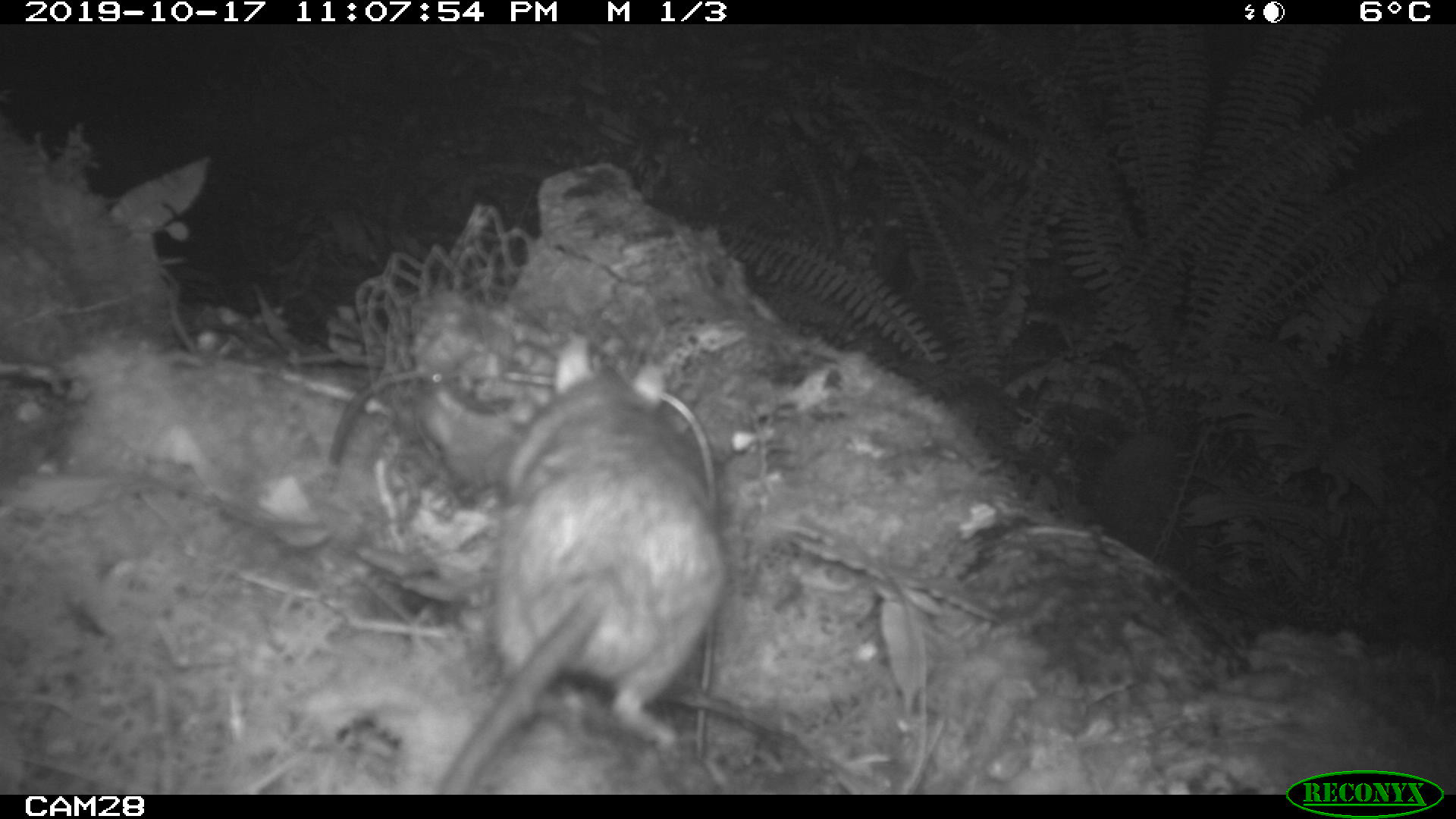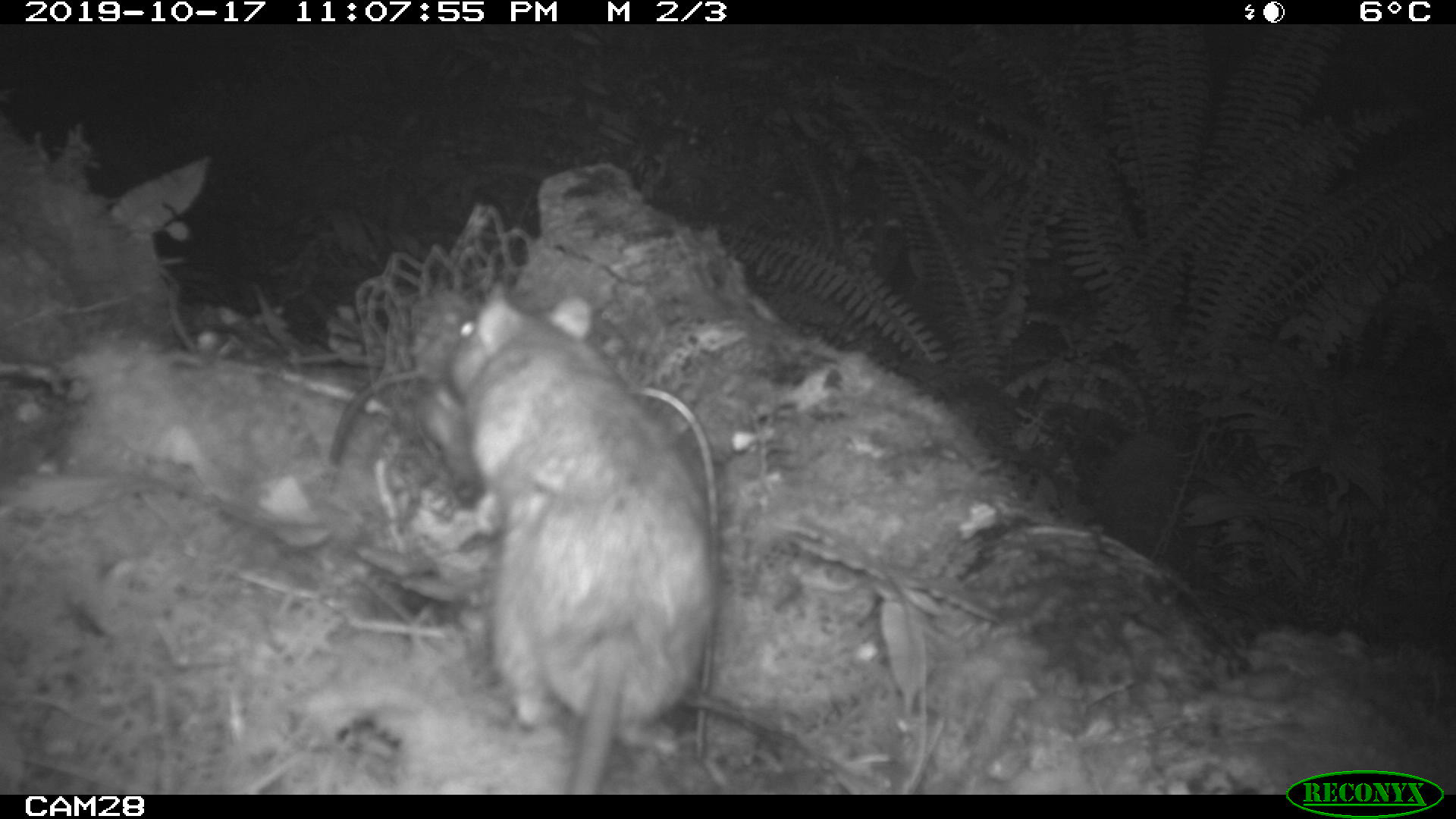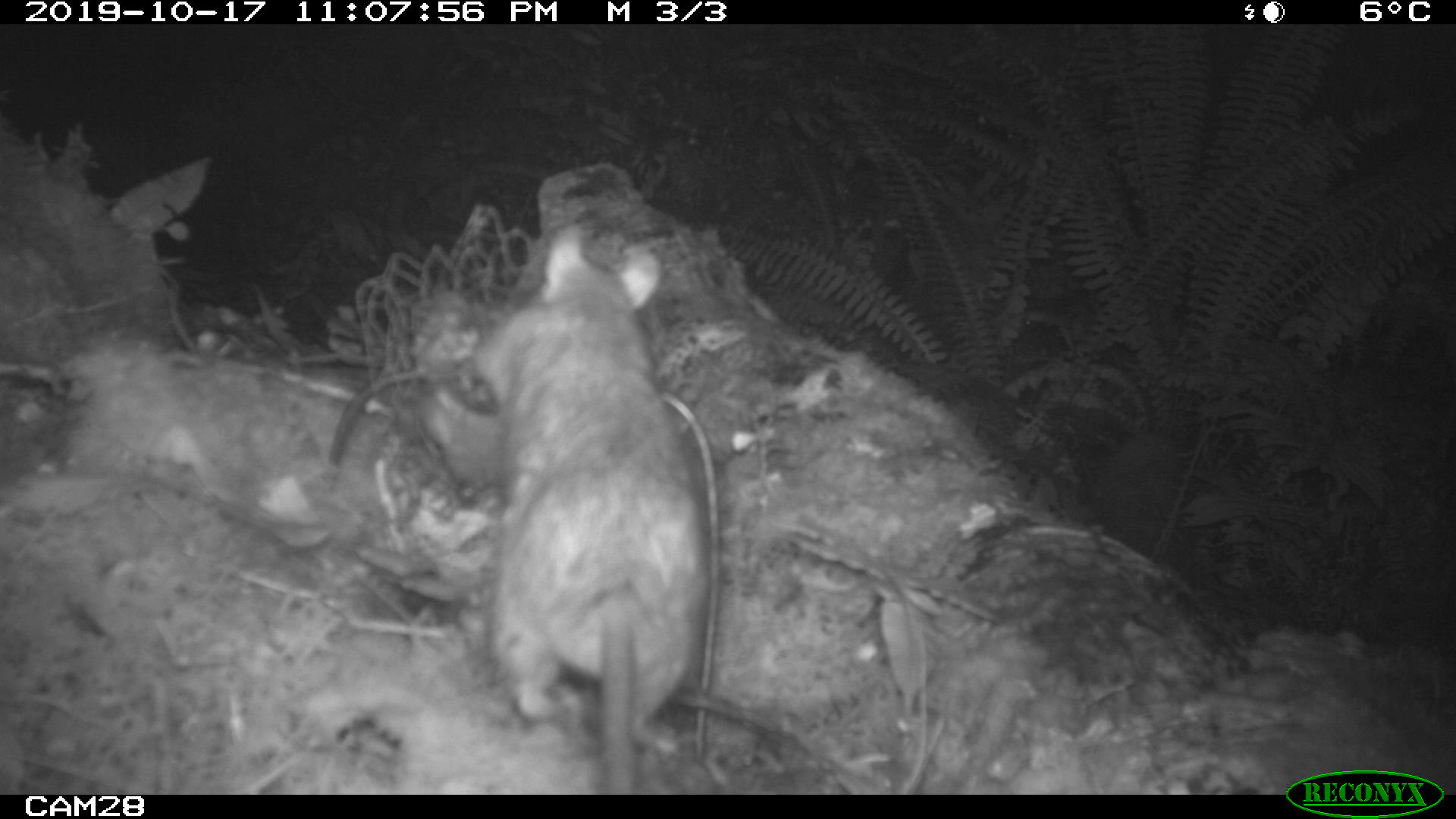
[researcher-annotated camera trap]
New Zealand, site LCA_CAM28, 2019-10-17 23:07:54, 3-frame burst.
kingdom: Animalia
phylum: Chordata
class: Mammalia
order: Rodentia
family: Muridae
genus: Rattus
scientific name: Rattus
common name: rat